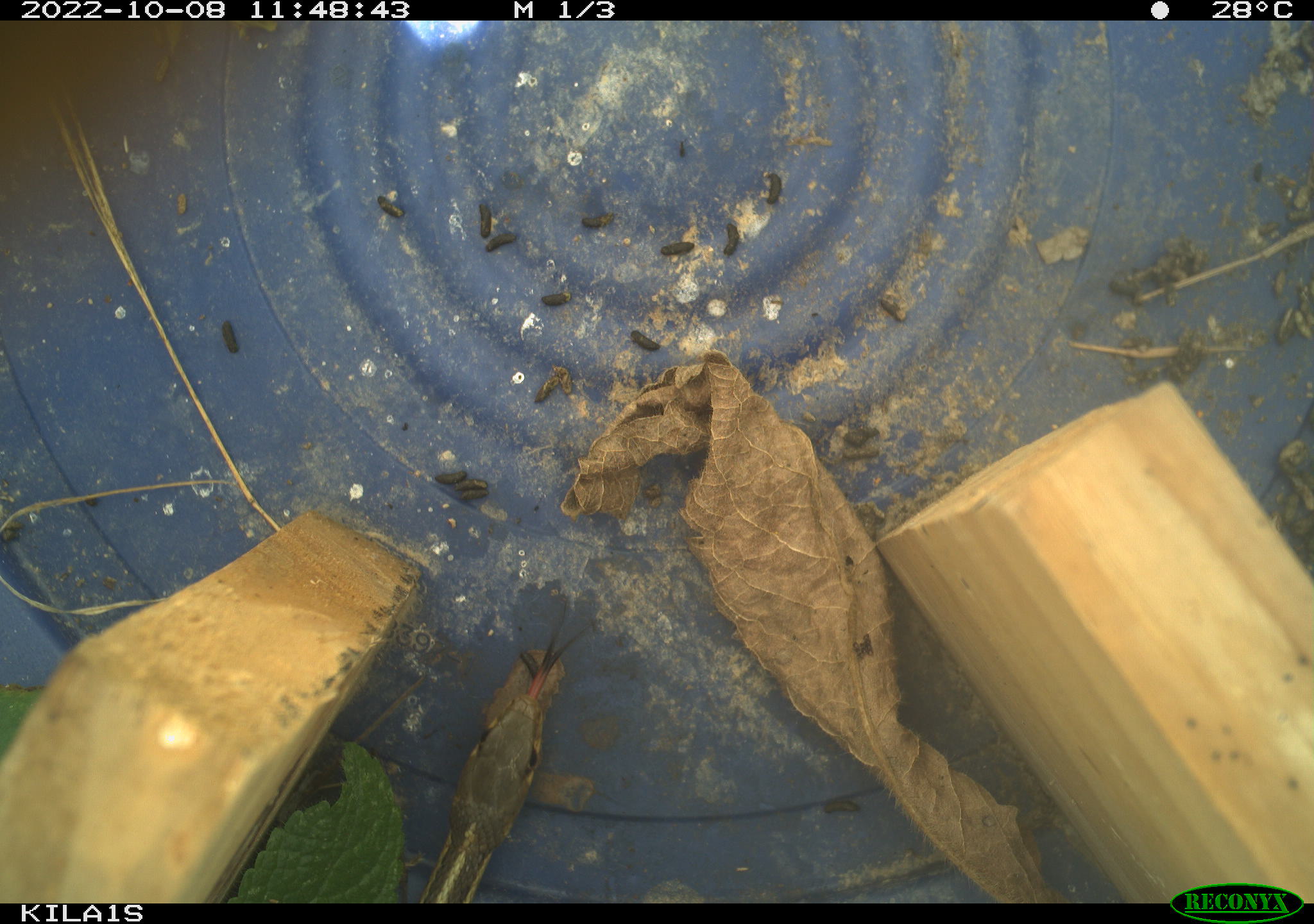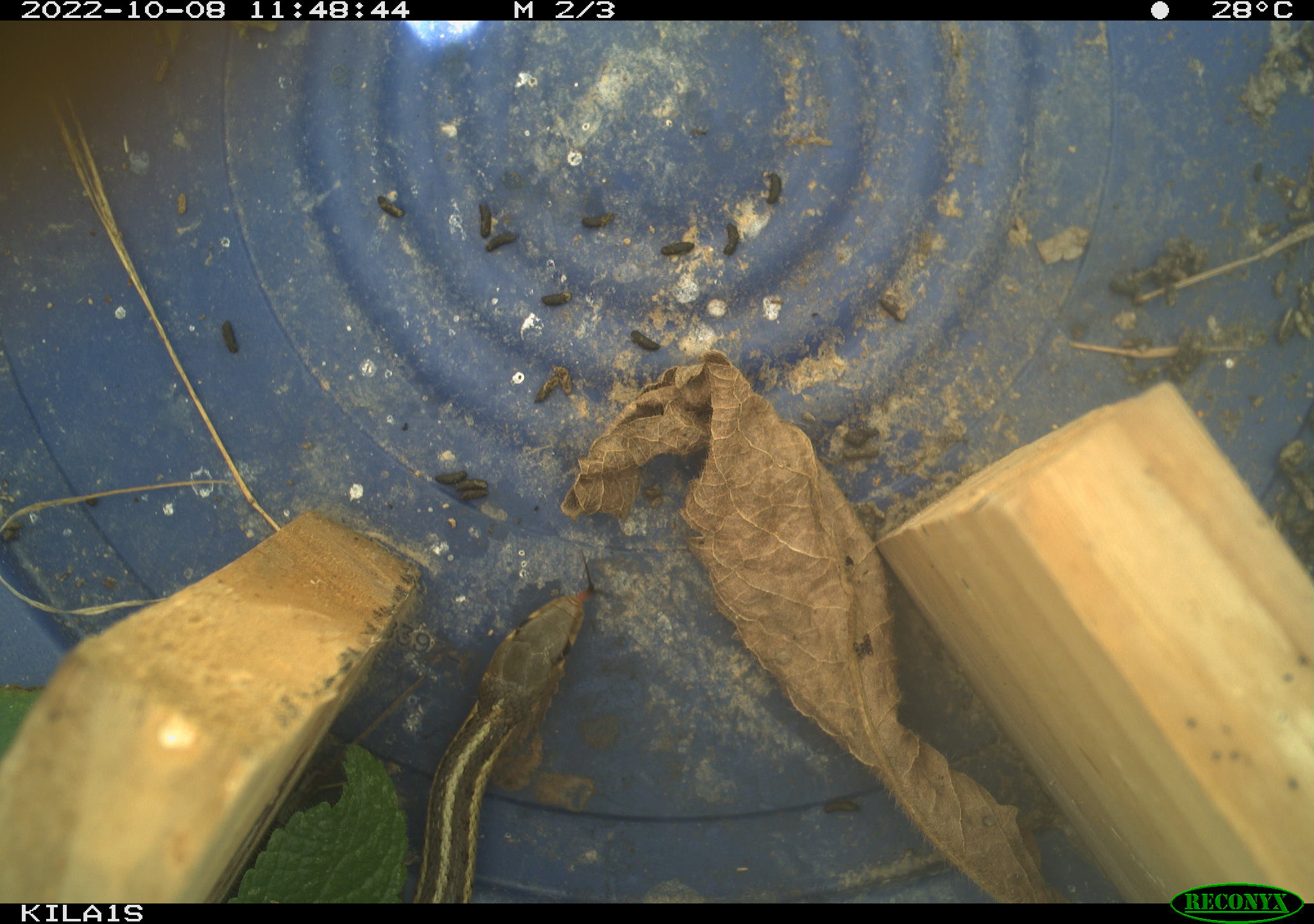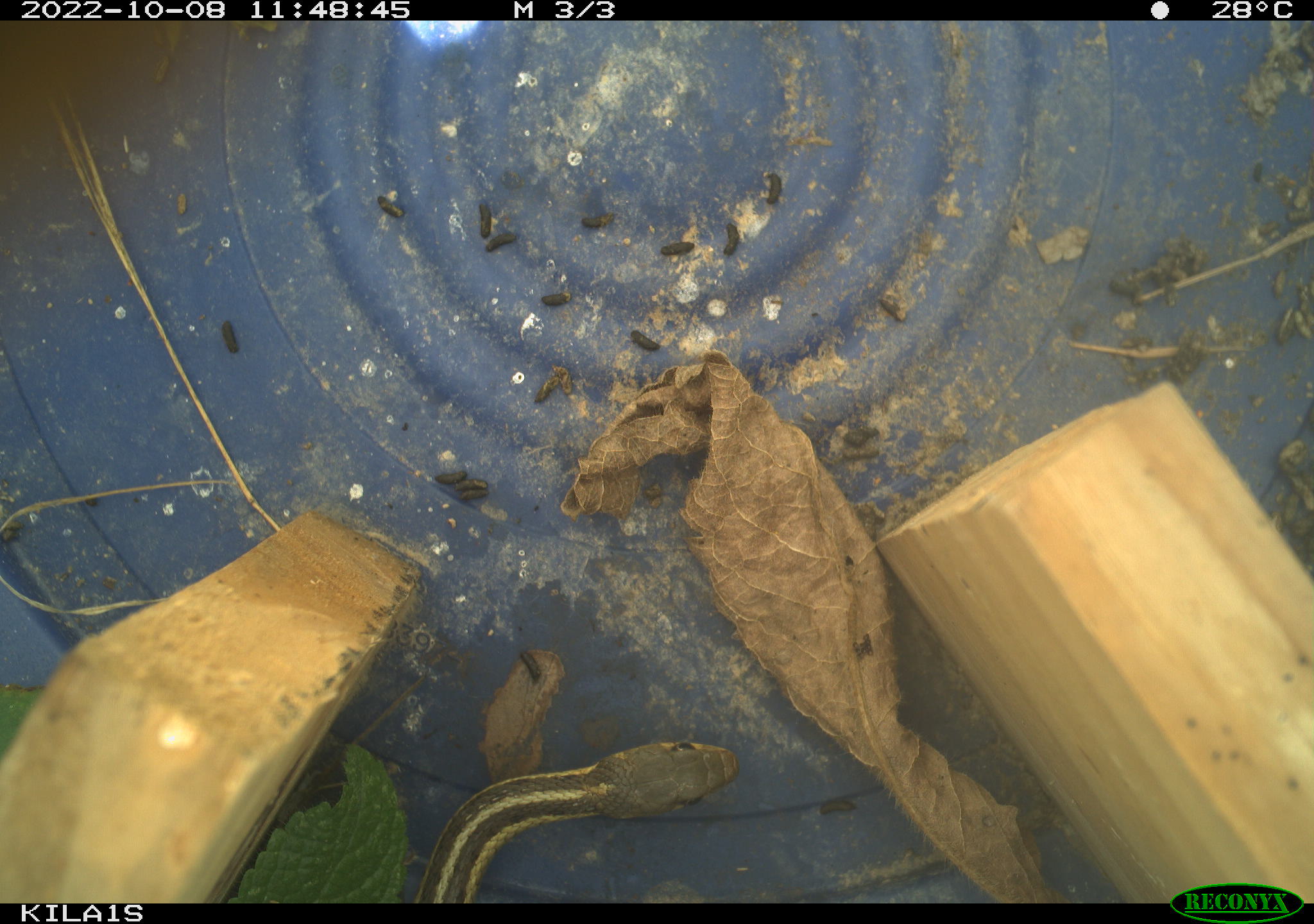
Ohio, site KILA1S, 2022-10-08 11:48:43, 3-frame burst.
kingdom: Animalia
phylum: Chordata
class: Reptilia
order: Squamata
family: Colubridae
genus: Thamnophis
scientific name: Thamnophis sirtalis sirtalis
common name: eastern gartersnake